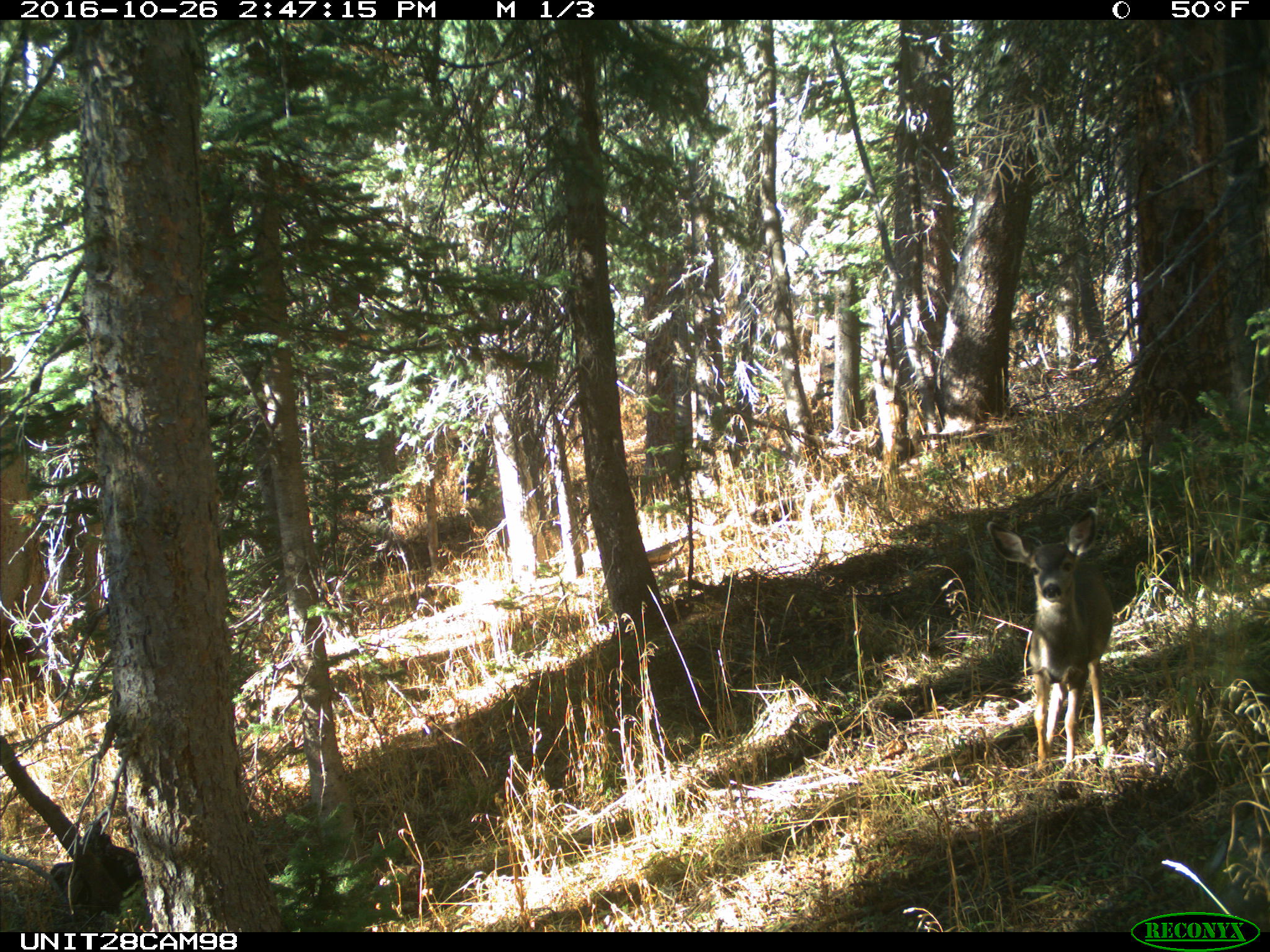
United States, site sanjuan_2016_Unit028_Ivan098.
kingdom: Animalia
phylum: Chordata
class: Mammalia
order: Artiodactyla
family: Cervidae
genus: Odocoileus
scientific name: Odocoileus hemionus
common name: mule deer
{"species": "Odocoileus hemionus (mule deer)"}